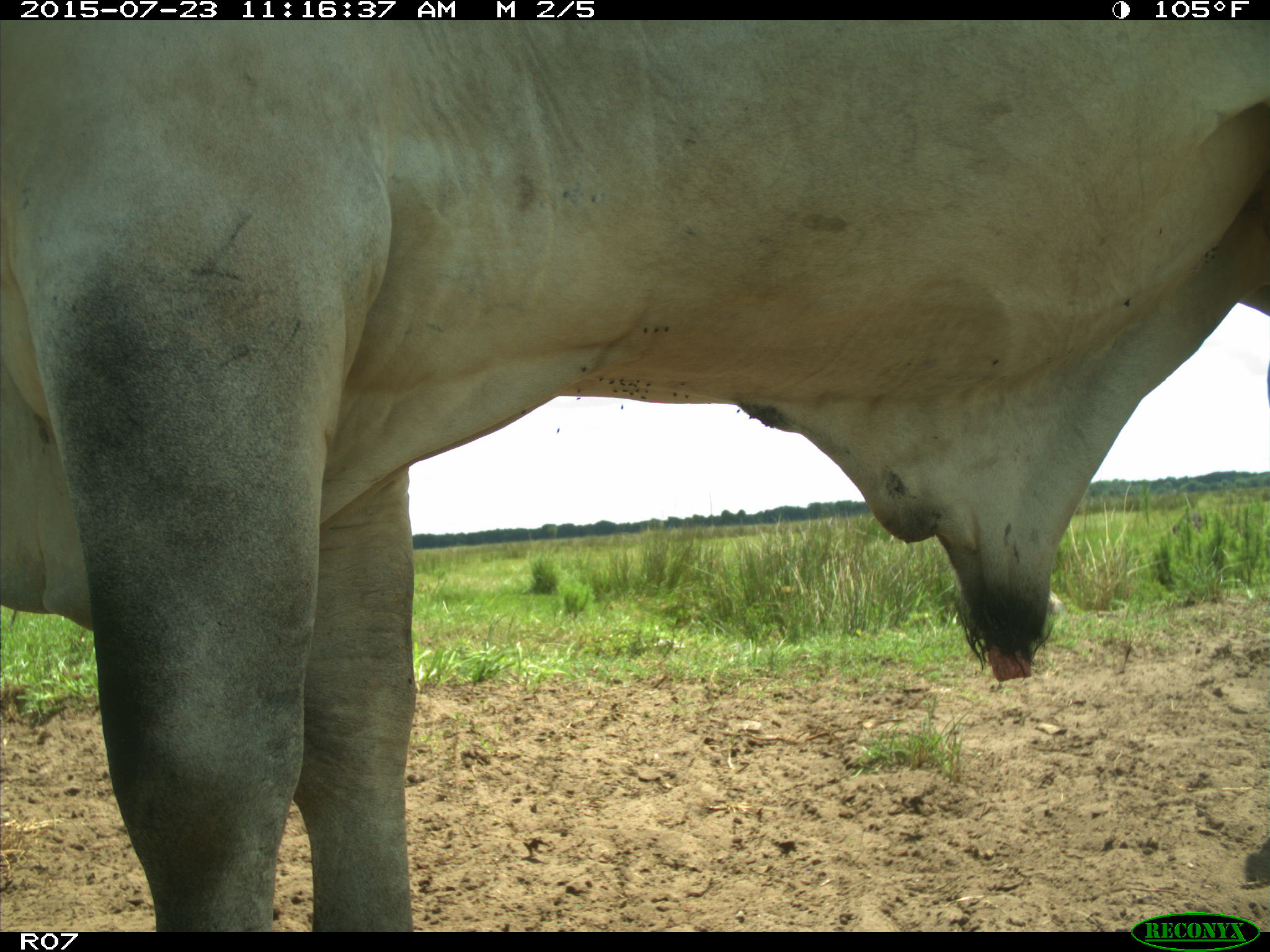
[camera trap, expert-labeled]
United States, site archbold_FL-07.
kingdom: Animalia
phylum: Chordata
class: Mammalia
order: Artiodactyla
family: Bovidae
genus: Bos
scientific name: Bos taurus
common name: domestic cow